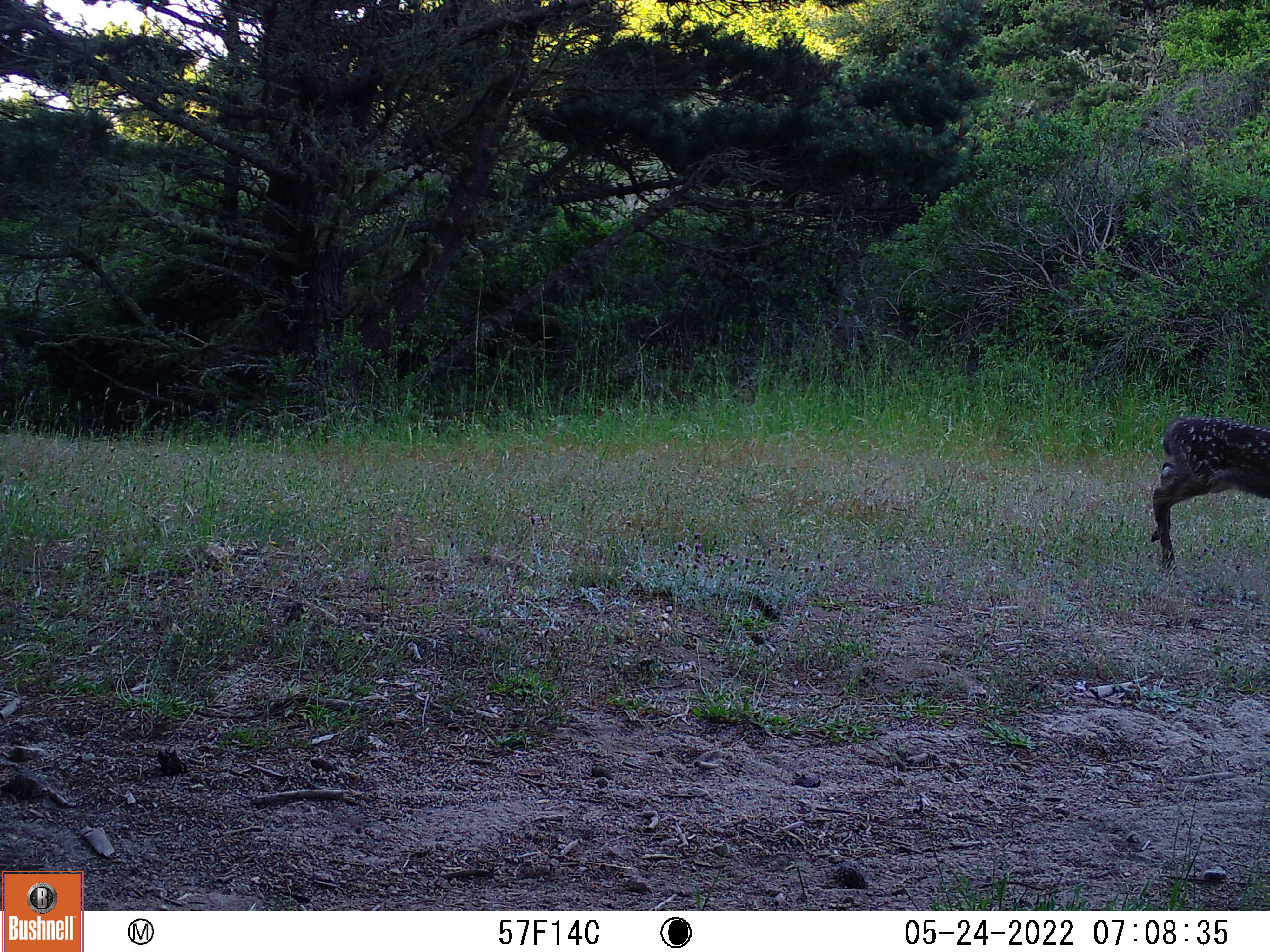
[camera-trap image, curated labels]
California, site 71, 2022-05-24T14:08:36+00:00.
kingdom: Animalia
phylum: Chordata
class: Mammalia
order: Artiodactyla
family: Cervidae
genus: Odocoileus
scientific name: Odocoileus hemionus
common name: mule deer